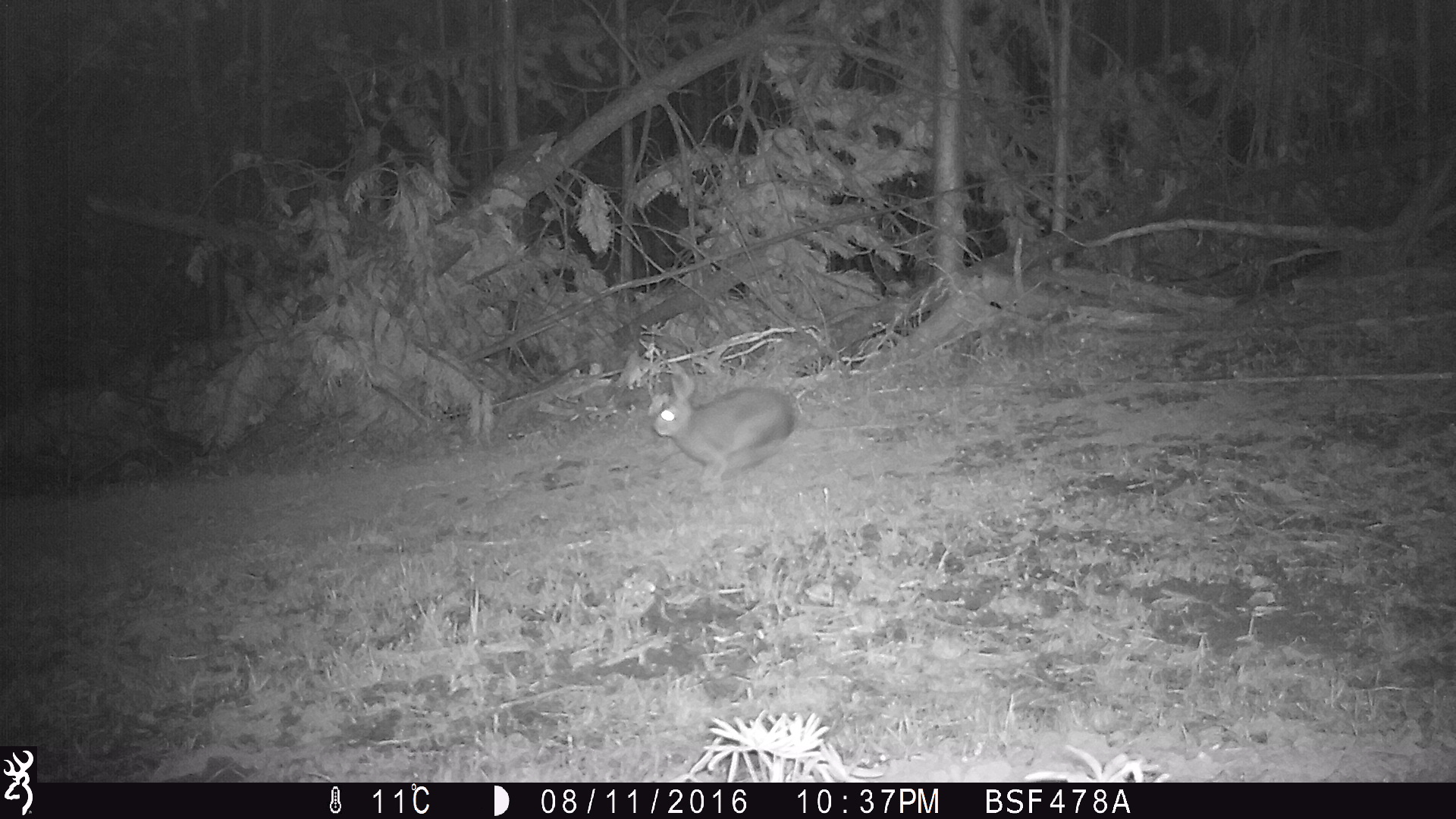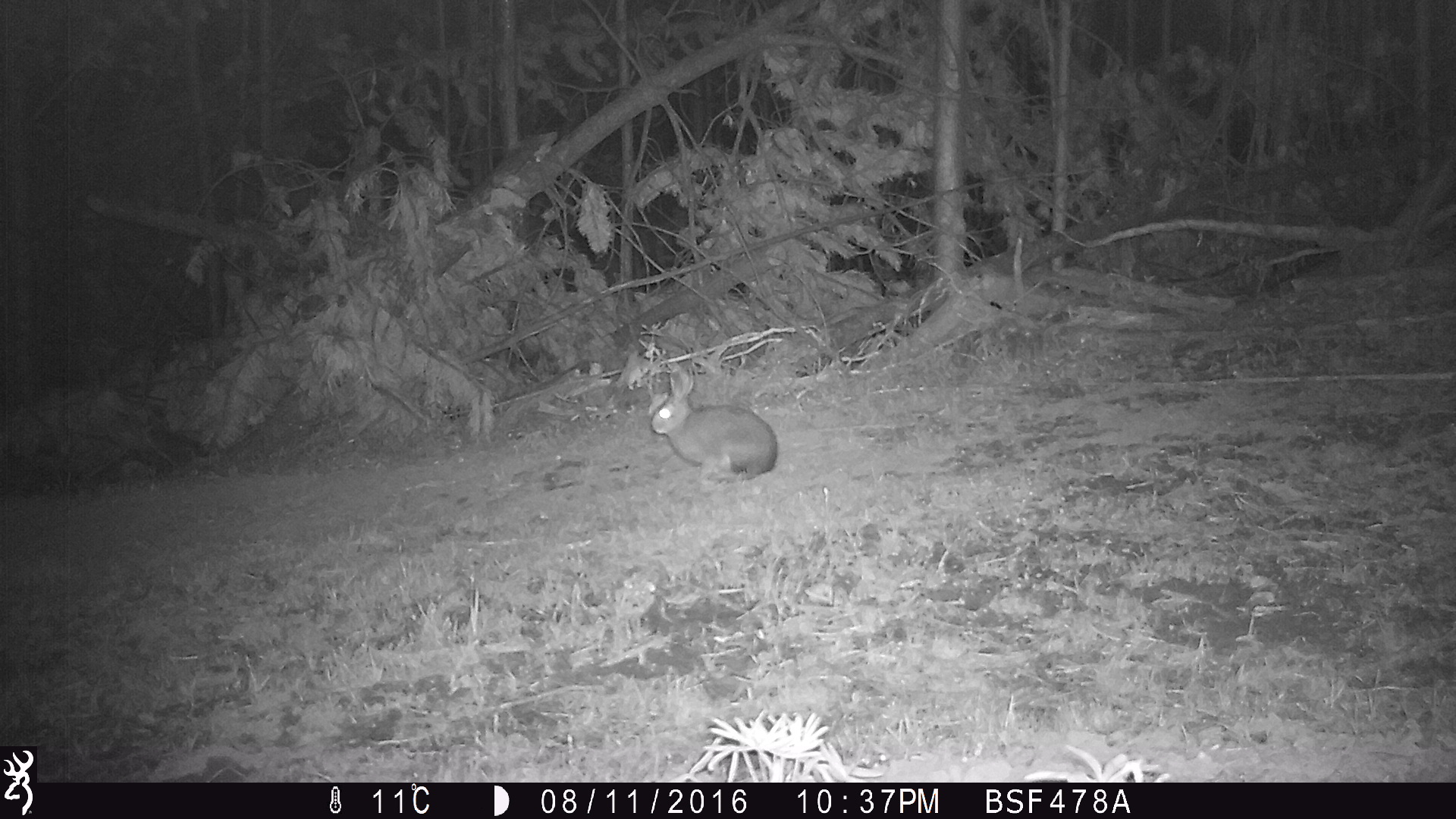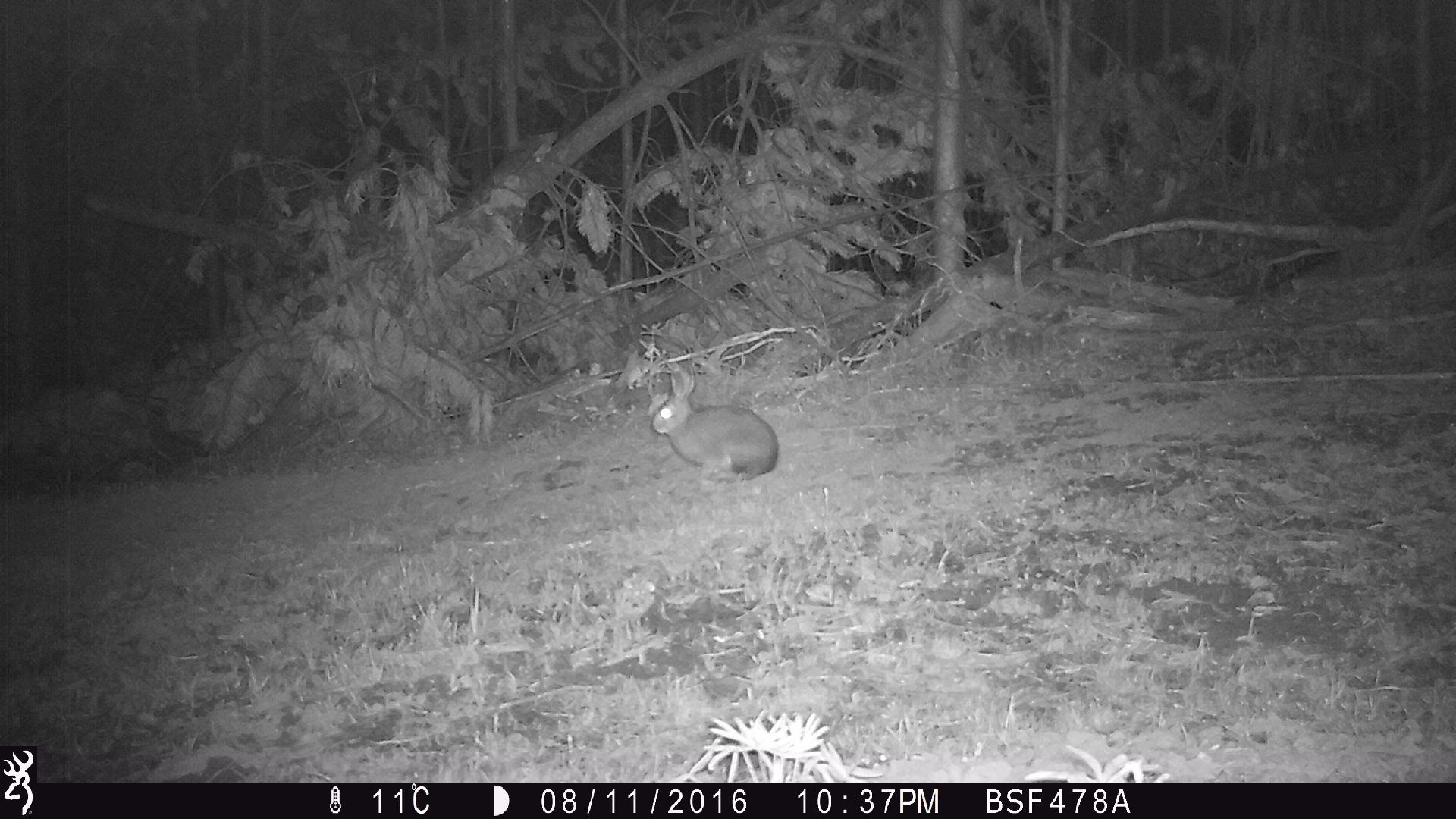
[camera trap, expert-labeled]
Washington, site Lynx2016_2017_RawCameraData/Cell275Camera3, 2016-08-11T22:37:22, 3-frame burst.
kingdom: Animalia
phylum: Chordata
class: Mammalia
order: Lagomorpha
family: Leporidae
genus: Lepus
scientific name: Lepus americanus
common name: snowshoe hare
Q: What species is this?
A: Lepus americanus (snowshoe hare).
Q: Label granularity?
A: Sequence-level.